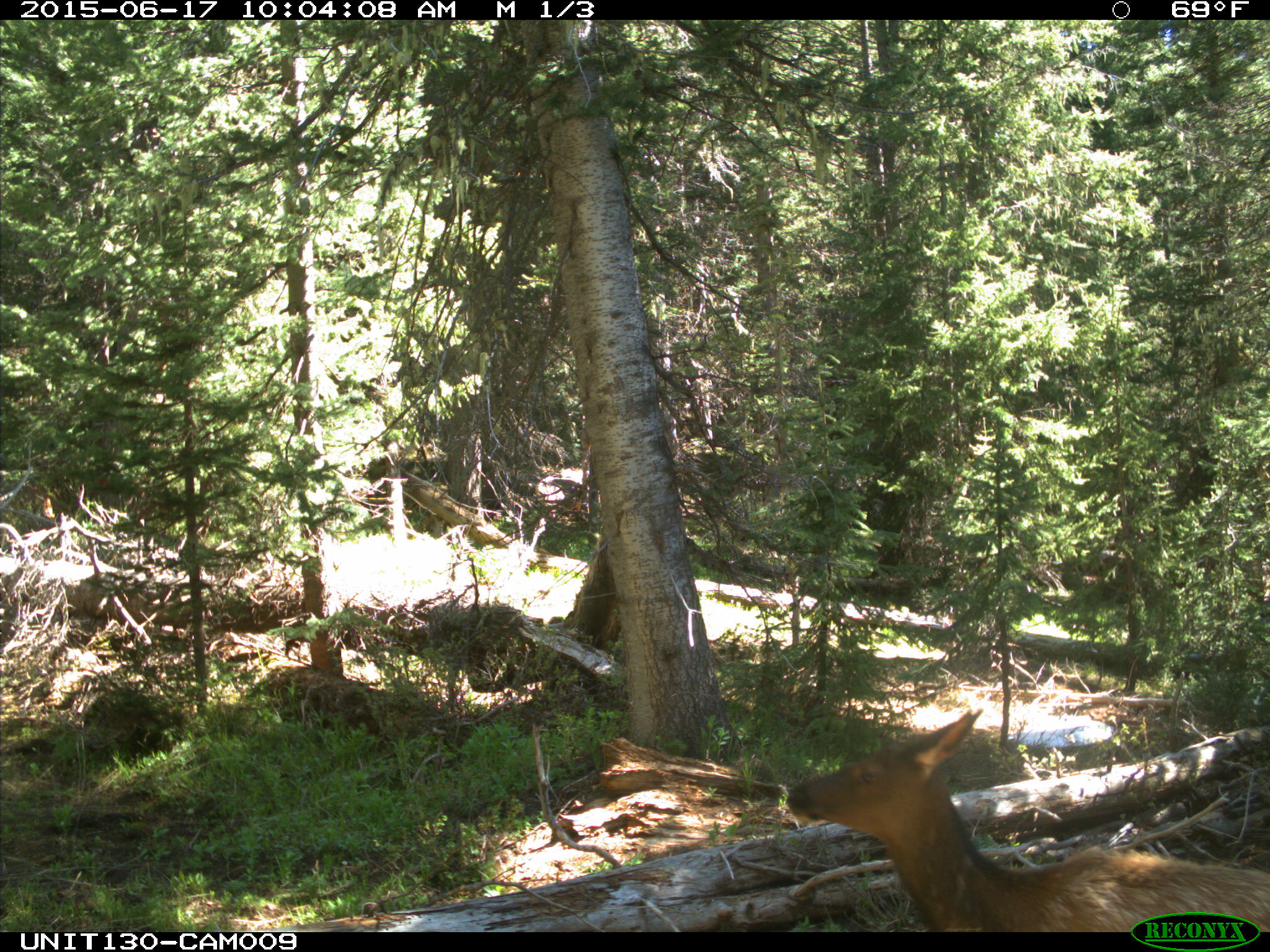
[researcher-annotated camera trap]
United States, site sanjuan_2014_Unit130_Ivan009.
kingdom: Animalia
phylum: Chordata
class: Mammalia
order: Artiodactyla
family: Cervidae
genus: Cervus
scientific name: Cervus elaphus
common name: red deer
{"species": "Cervus elaphus (red deer)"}